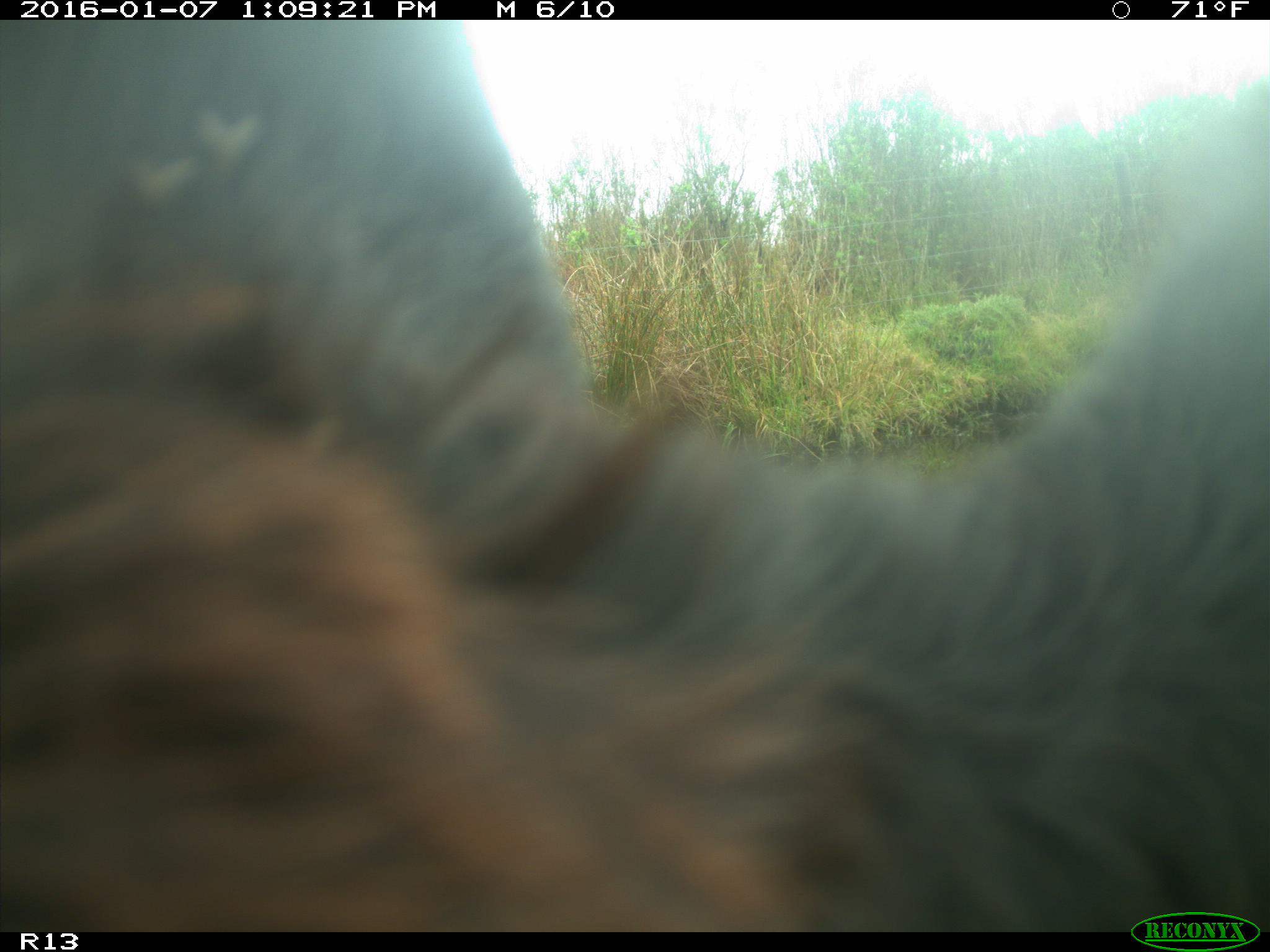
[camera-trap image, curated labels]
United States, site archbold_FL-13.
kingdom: Animalia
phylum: Chordata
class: Mammalia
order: Artiodactyla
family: Bovidae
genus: Bos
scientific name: Bos taurus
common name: domestic cow